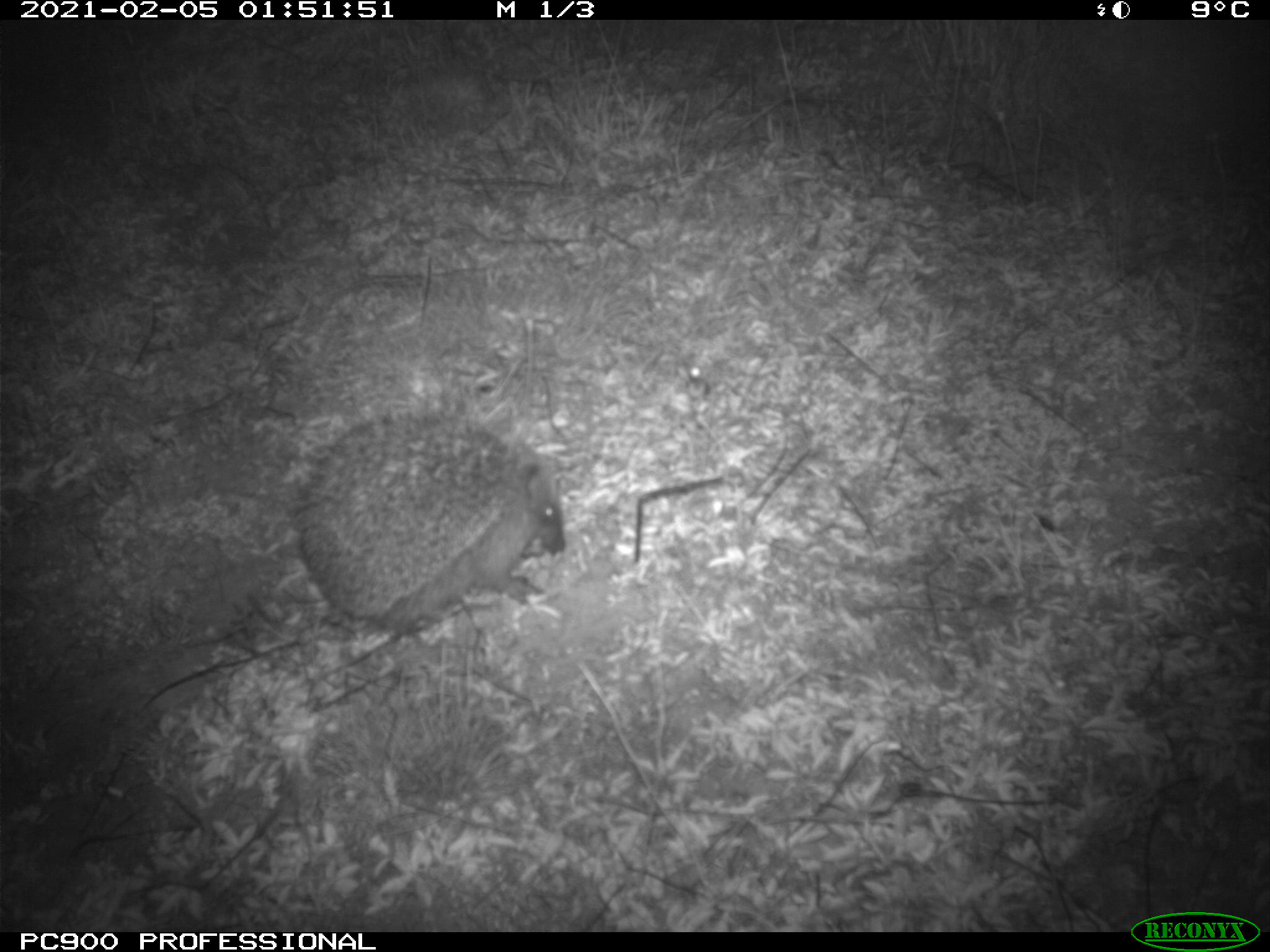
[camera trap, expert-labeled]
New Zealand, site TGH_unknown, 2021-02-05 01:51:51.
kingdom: Animalia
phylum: Chordata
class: Mammalia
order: Eulipotyphla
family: Erinaceidae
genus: Erinaceus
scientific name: Erinaceus europaeus europaeus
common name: european hedgehog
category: hedgehog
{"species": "hedgehog (european hedgehog) (Erinaceus europaeus europaeus)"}